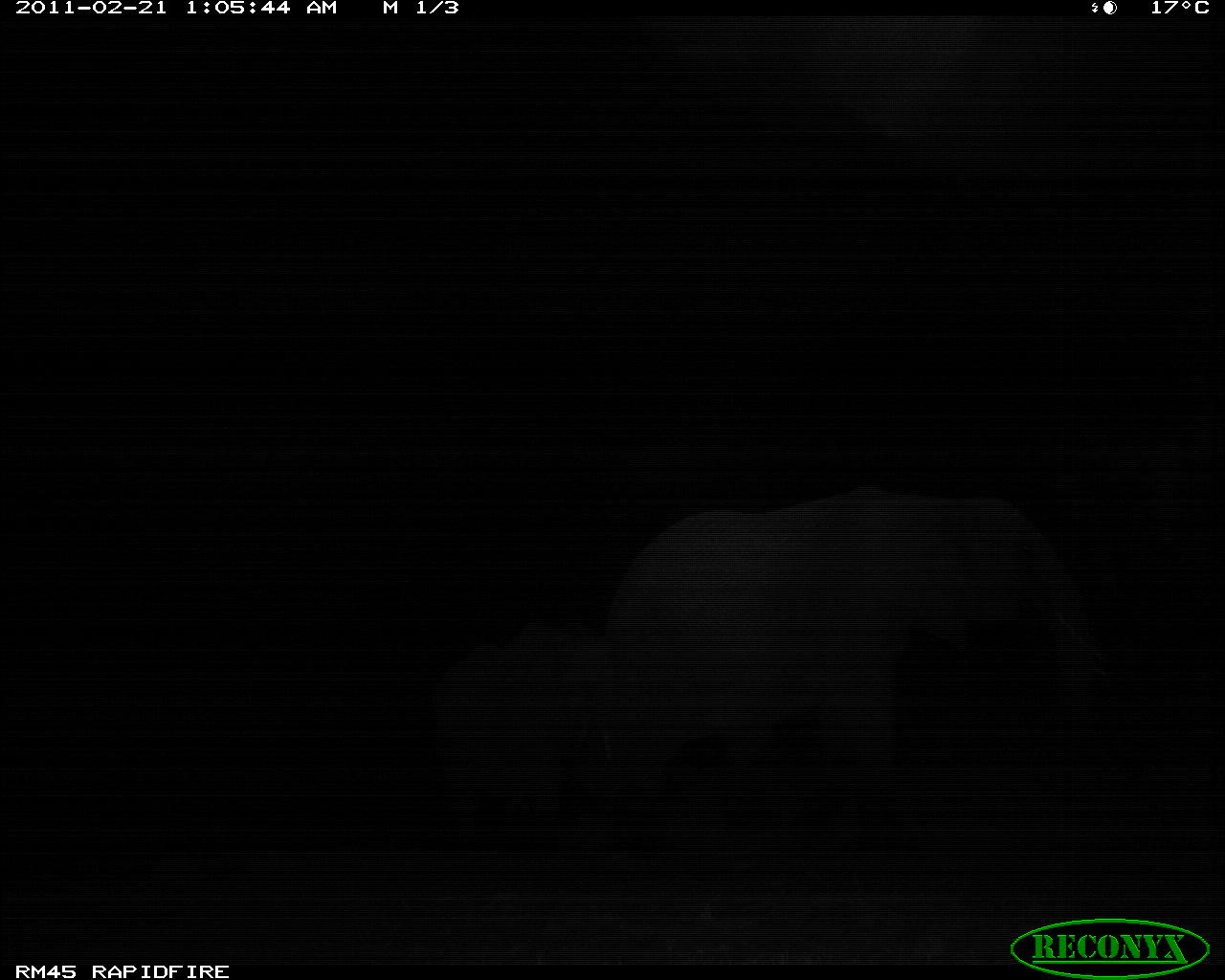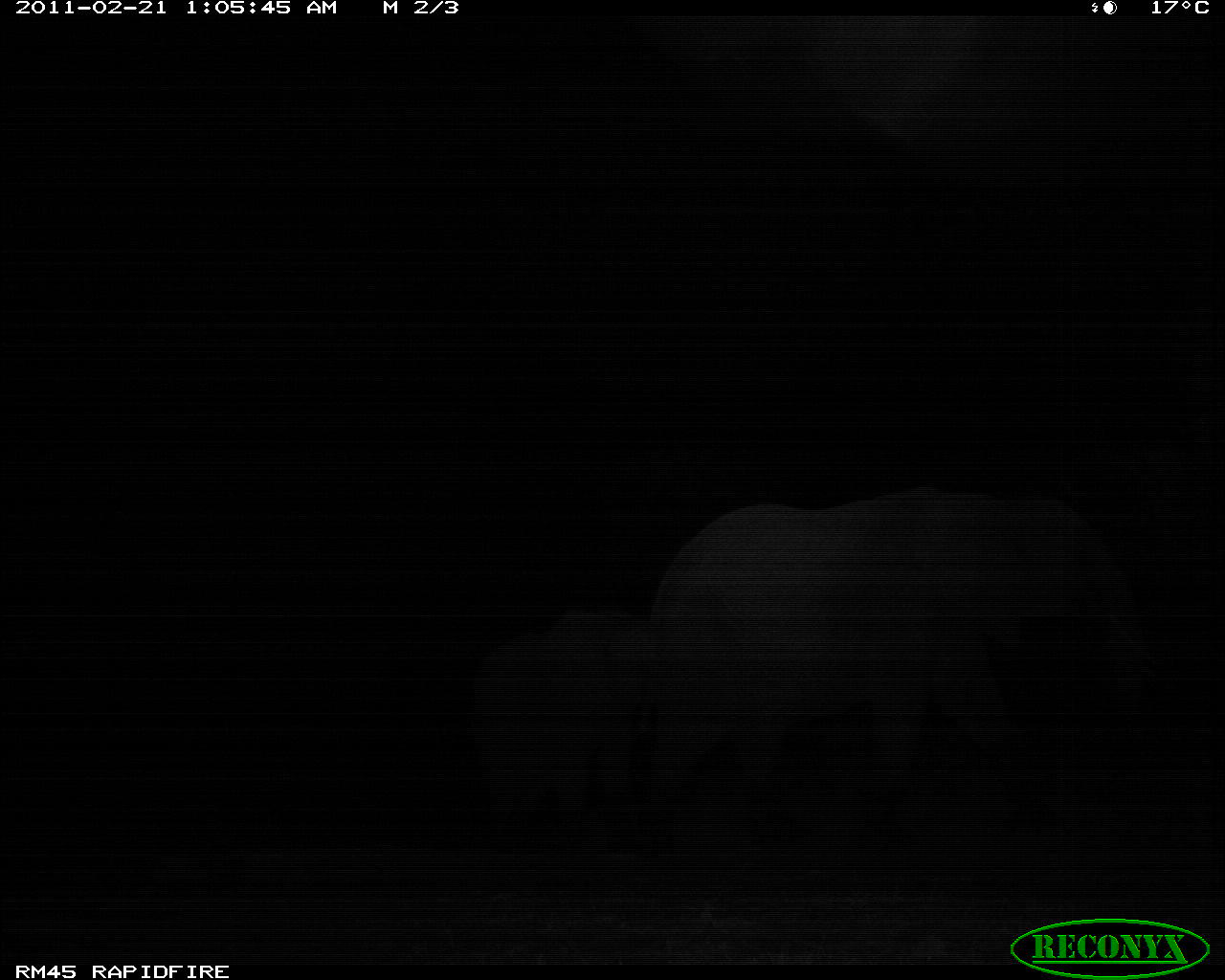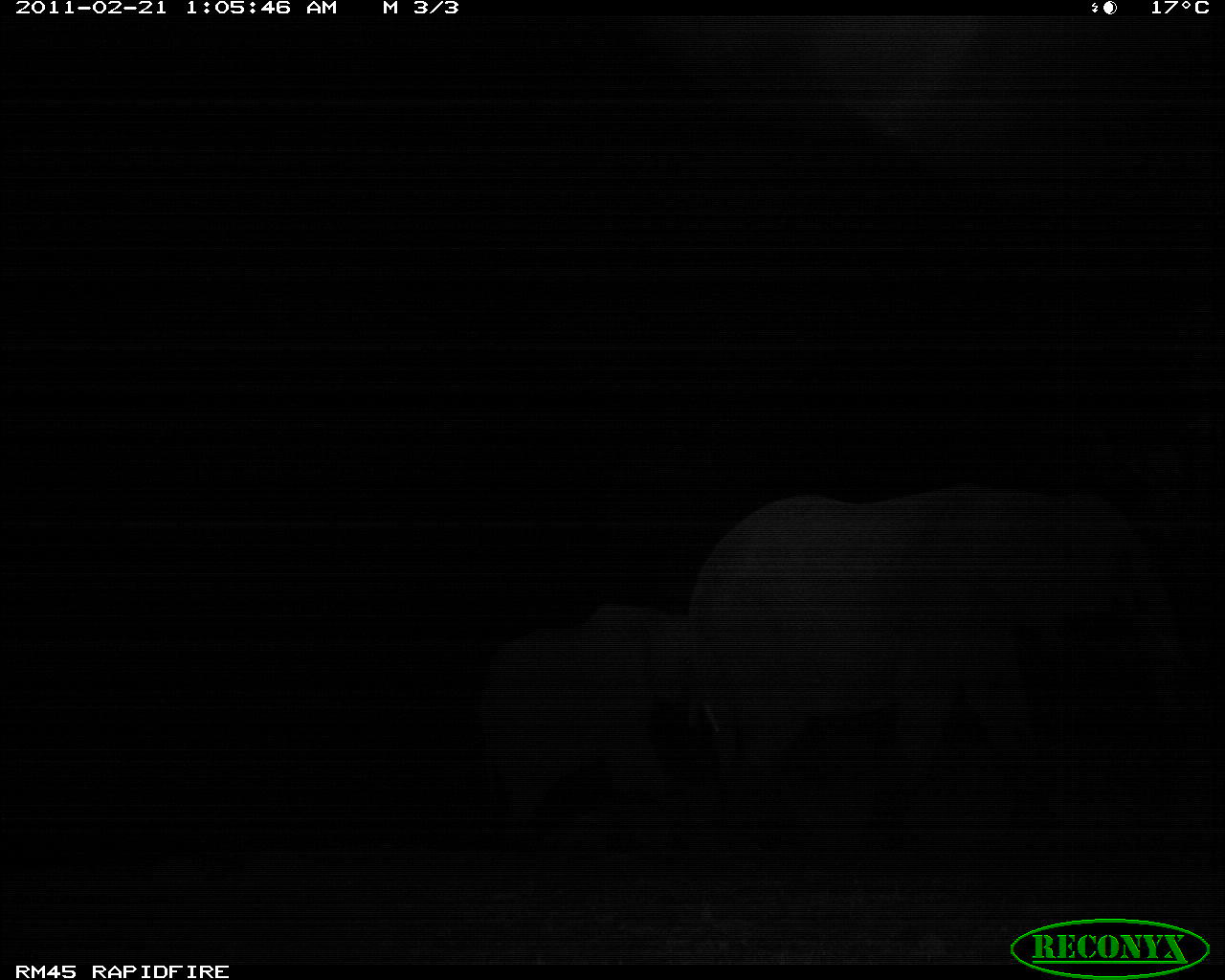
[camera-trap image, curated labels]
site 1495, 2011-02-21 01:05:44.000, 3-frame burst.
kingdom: Animalia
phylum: Chordata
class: Mammalia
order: Proboscidea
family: Elephantidae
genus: Loxodonta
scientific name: Loxodonta africana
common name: african bush elephant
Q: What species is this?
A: Loxodonta africana (african bush elephant).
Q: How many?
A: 2.